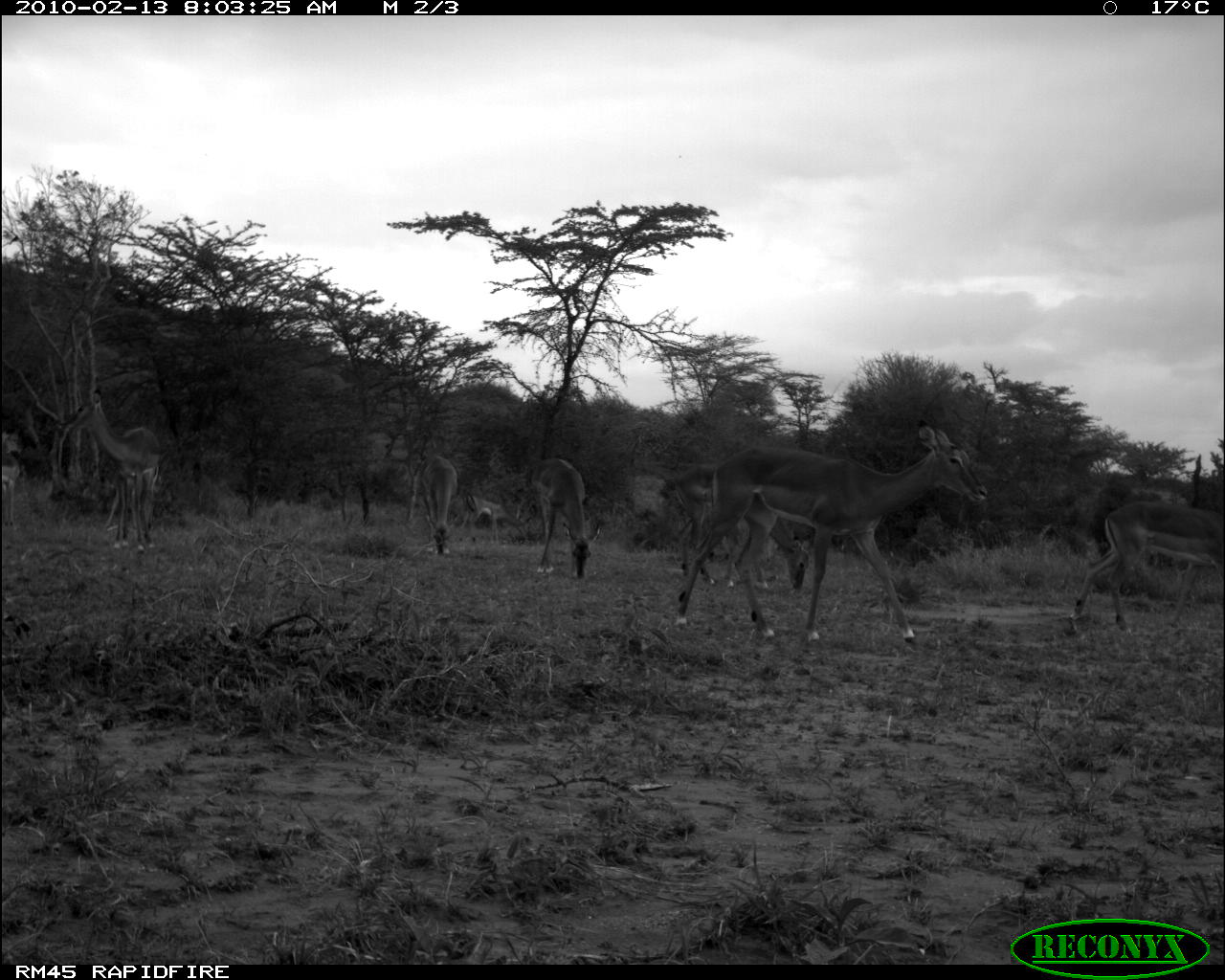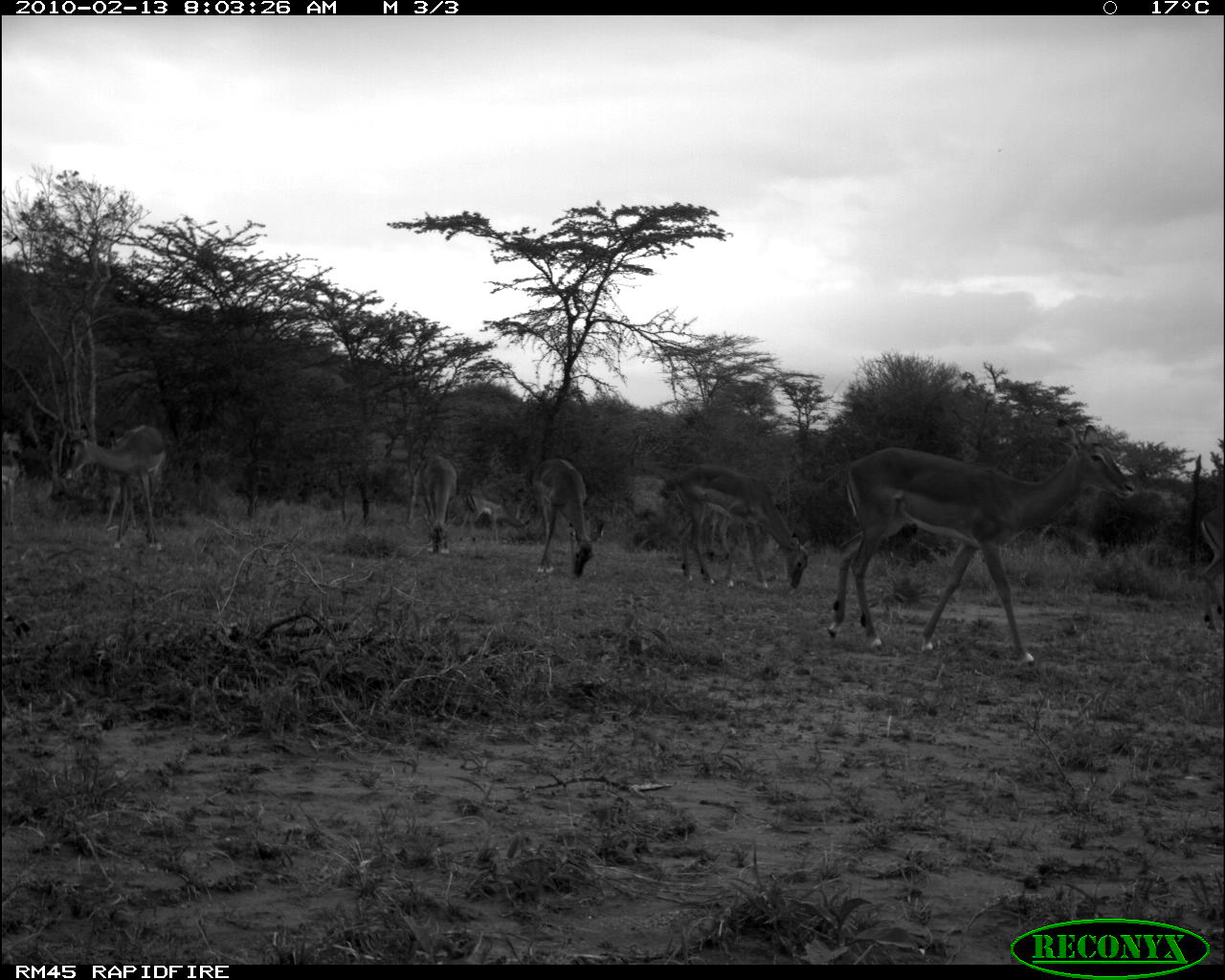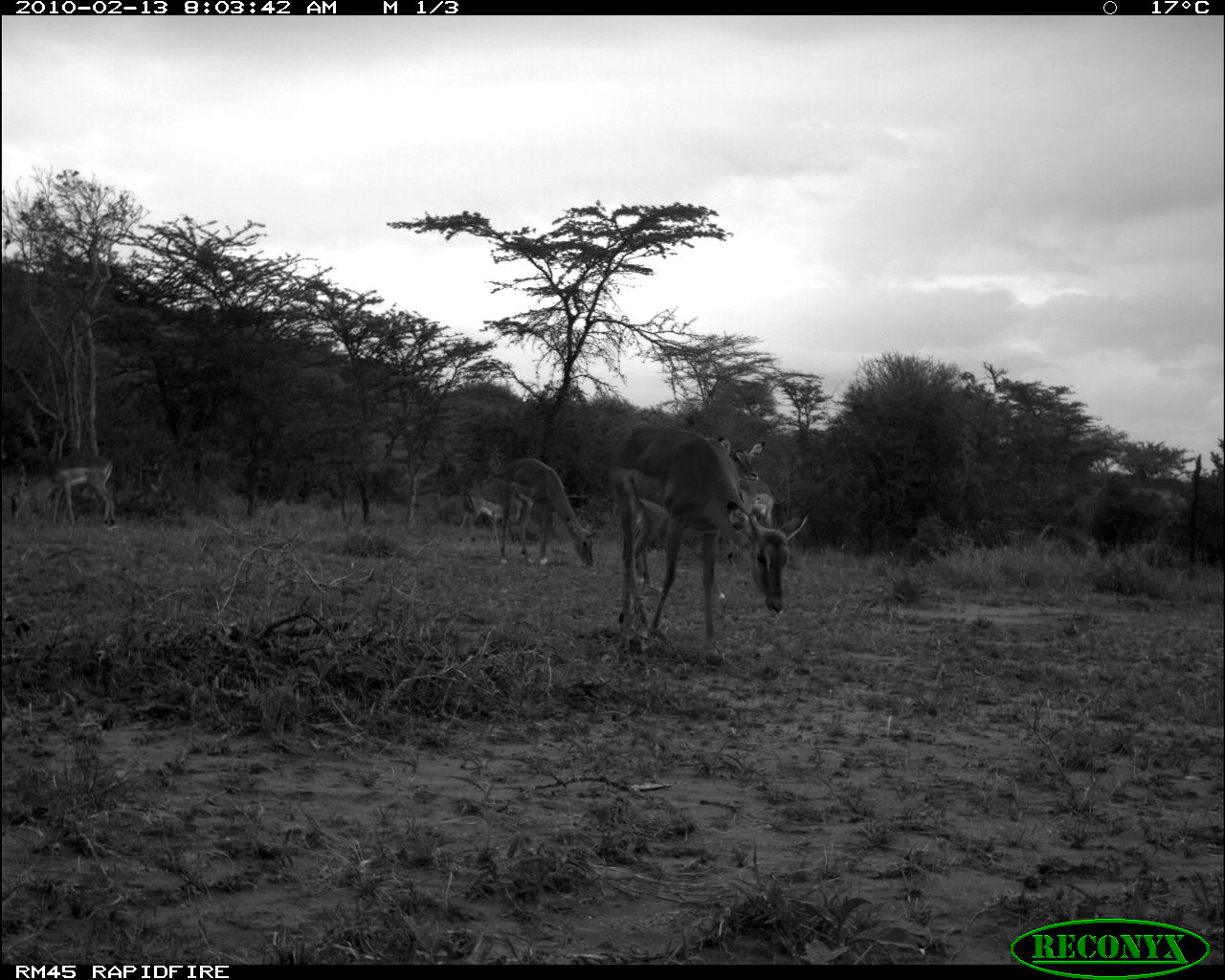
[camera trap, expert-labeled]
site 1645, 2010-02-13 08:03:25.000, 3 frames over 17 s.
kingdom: Animalia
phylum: Chordata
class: Mammalia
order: Artiodactyla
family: Bovidae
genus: Aepyceros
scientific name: Aepyceros melampus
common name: impala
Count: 6.